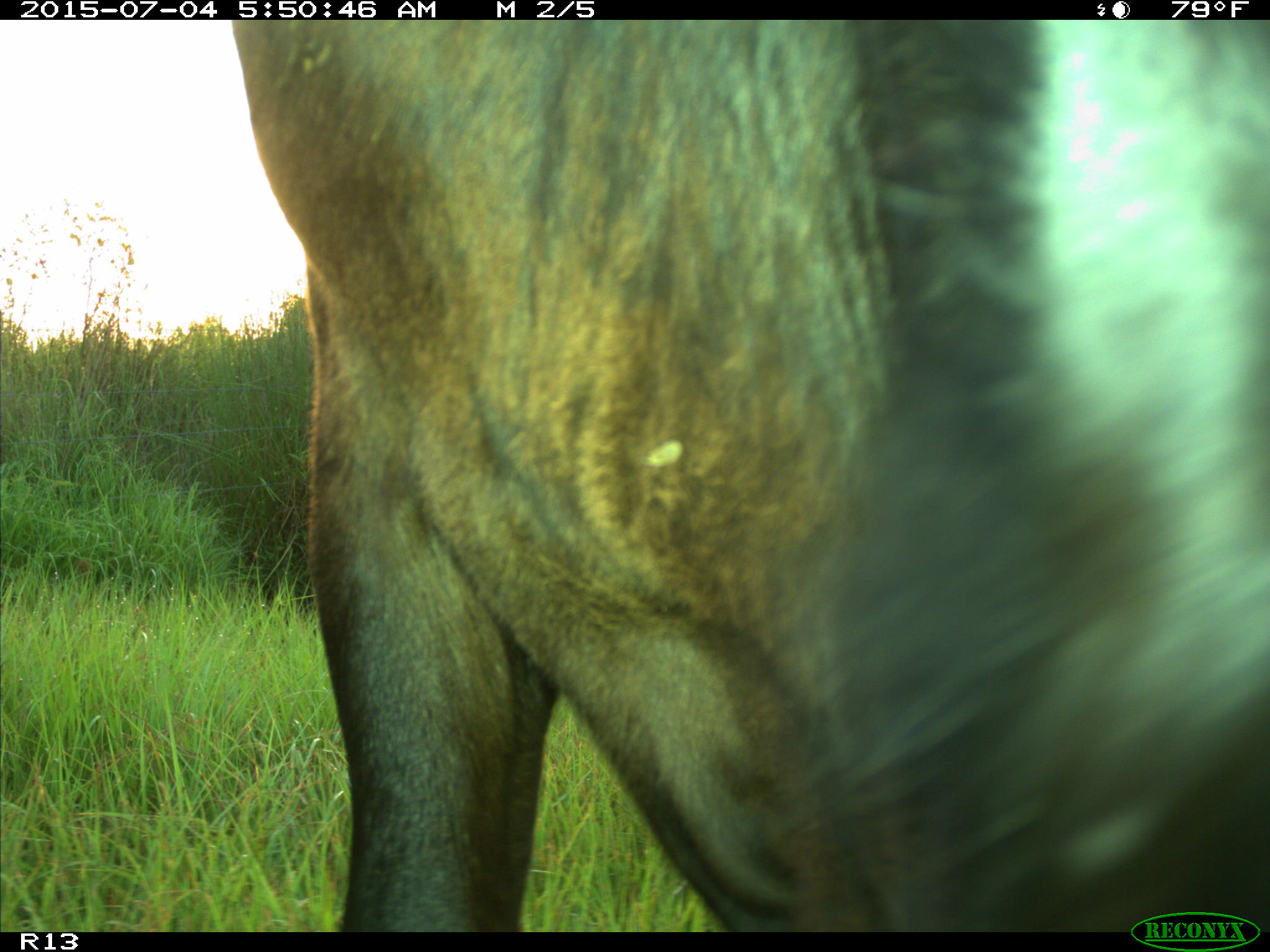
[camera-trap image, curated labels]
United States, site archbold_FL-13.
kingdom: Animalia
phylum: Chordata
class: Mammalia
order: Artiodactyla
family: Bovidae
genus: Bos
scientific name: Bos taurus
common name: domestic cow